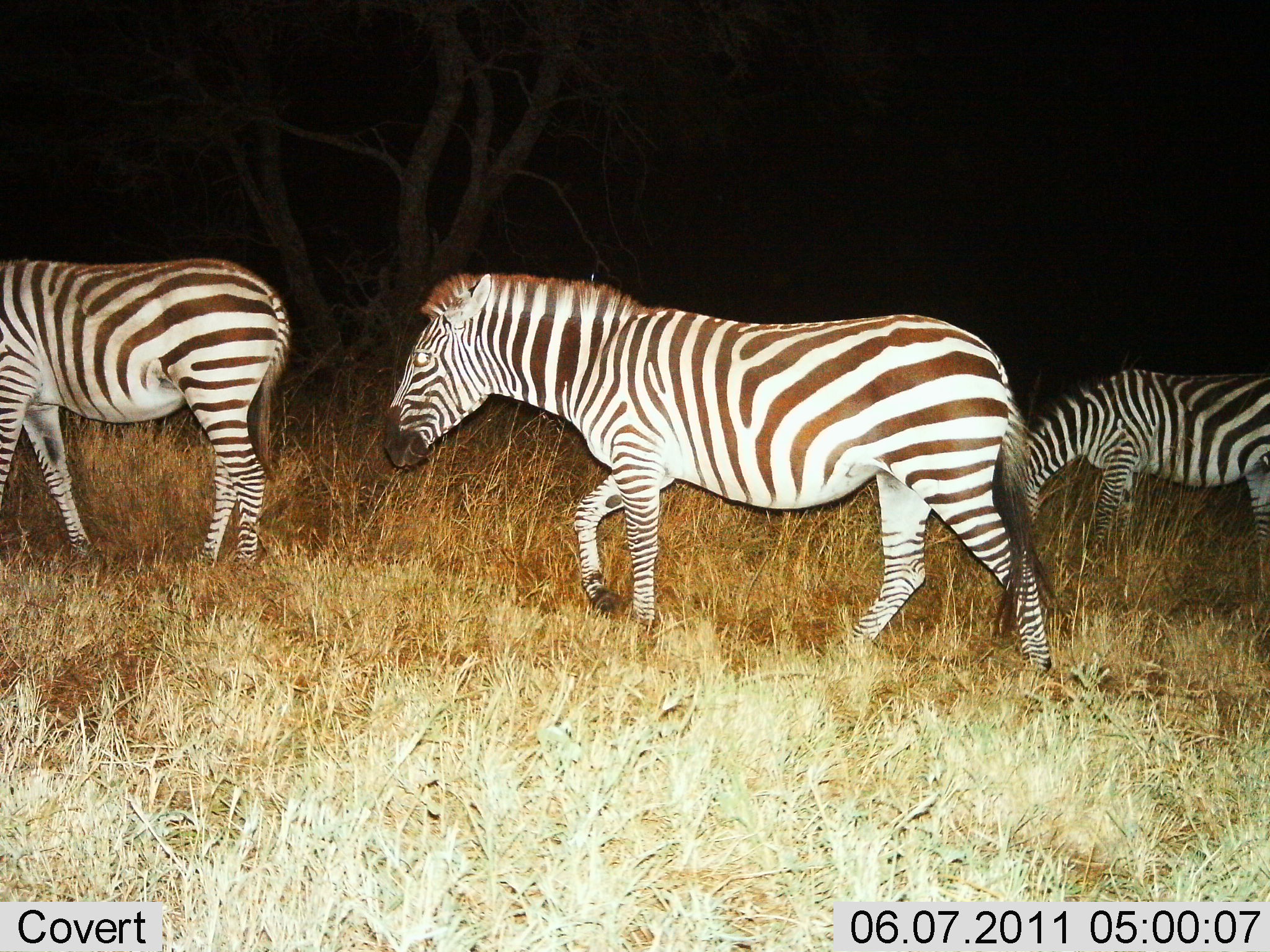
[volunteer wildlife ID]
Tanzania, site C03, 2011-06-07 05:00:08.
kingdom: Animalia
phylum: Chordata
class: Mammalia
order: Perissodactyla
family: Equidae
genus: Equus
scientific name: Equus quagga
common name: plains zebra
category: zebra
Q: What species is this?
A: Zebra (plains zebra) (Equus quagga).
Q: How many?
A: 3.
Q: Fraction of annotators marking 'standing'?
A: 20%.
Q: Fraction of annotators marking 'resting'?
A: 0%.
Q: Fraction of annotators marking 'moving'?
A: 80%.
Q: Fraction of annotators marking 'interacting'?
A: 0%.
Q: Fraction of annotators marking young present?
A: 0%.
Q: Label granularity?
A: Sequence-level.